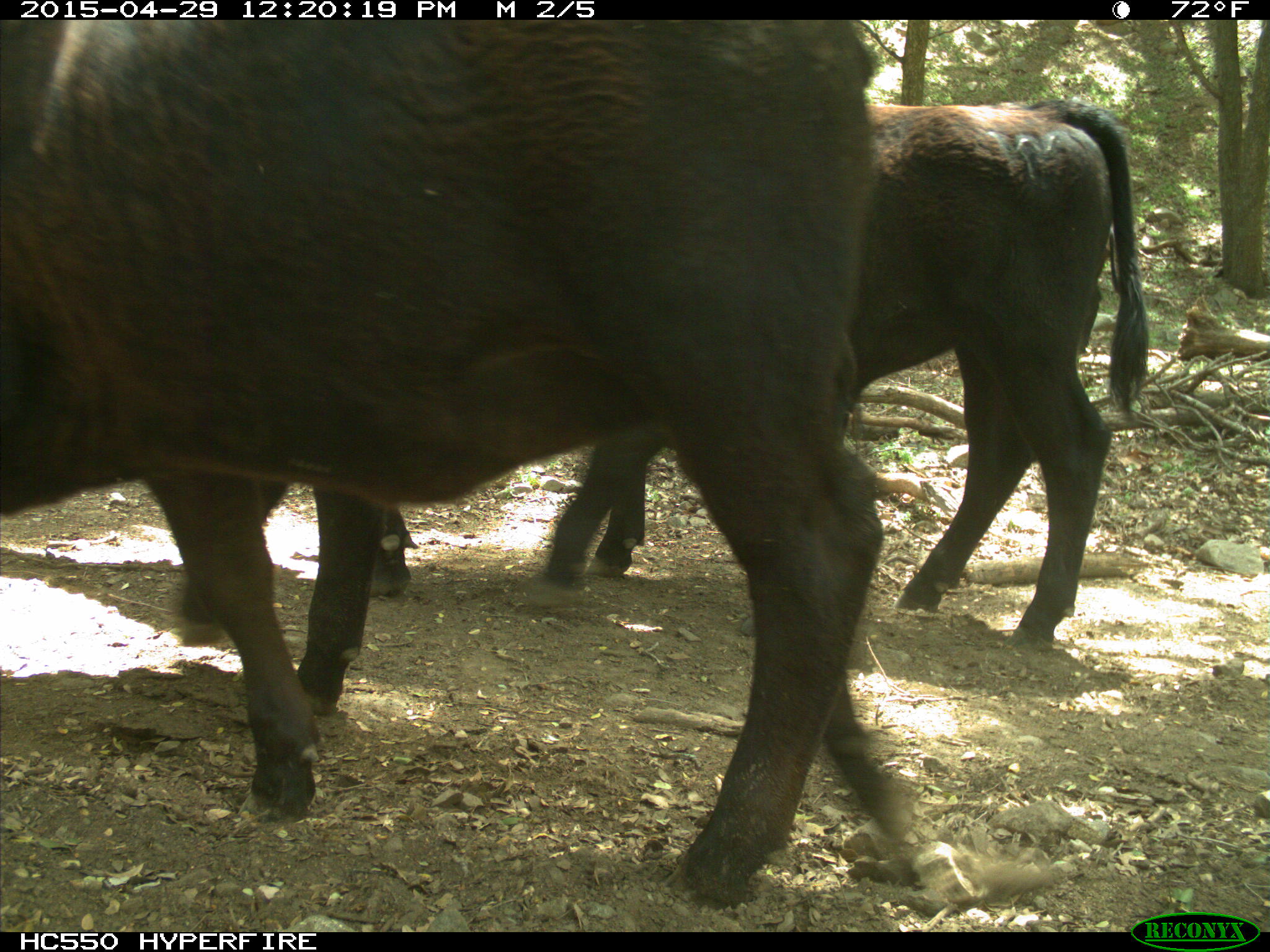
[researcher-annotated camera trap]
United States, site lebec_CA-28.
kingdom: Animalia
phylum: Chordata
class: Mammalia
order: Artiodactyla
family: Bovidae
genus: Bos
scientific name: Bos taurus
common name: domestic cow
Bos taurus (domestic cow).